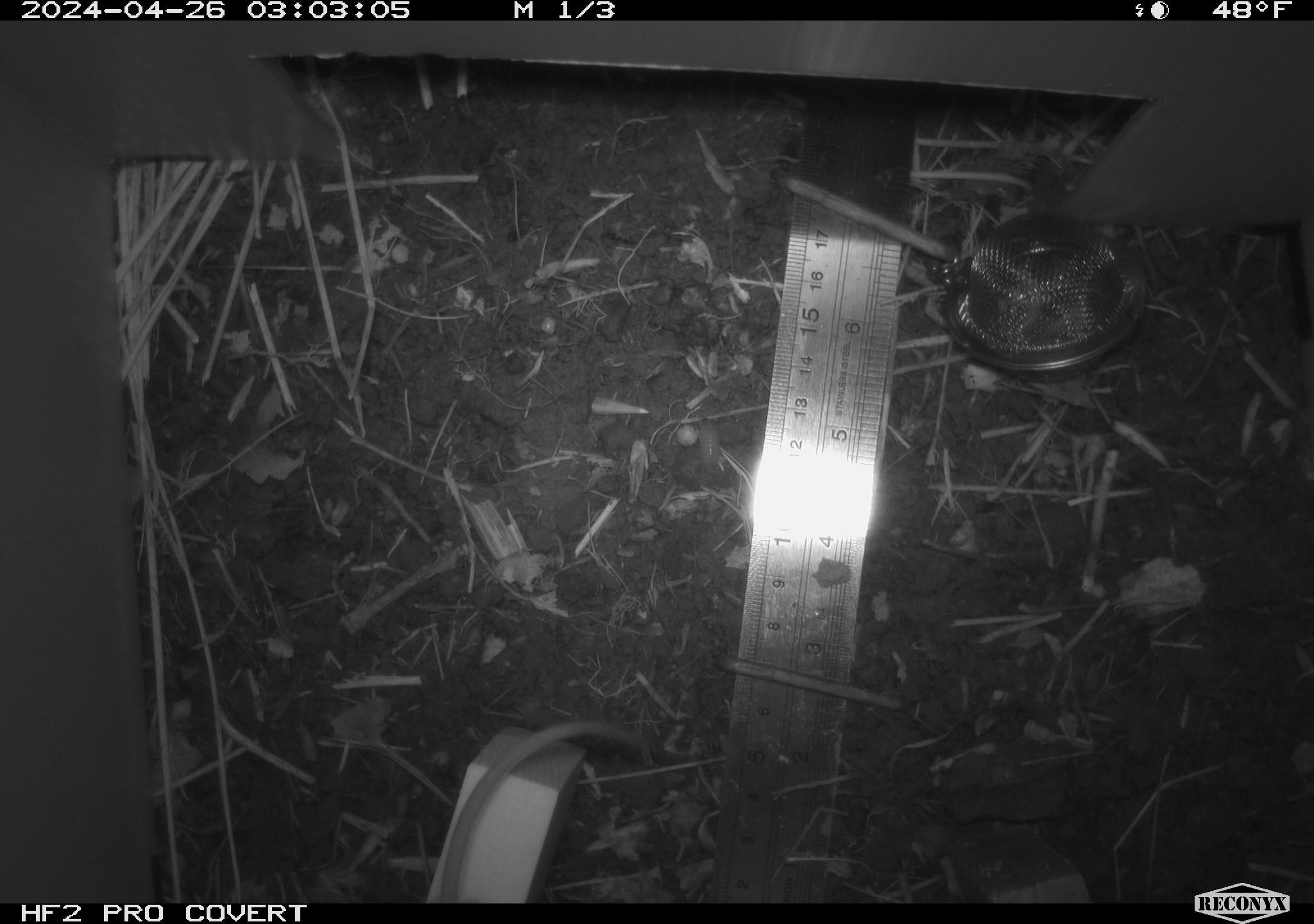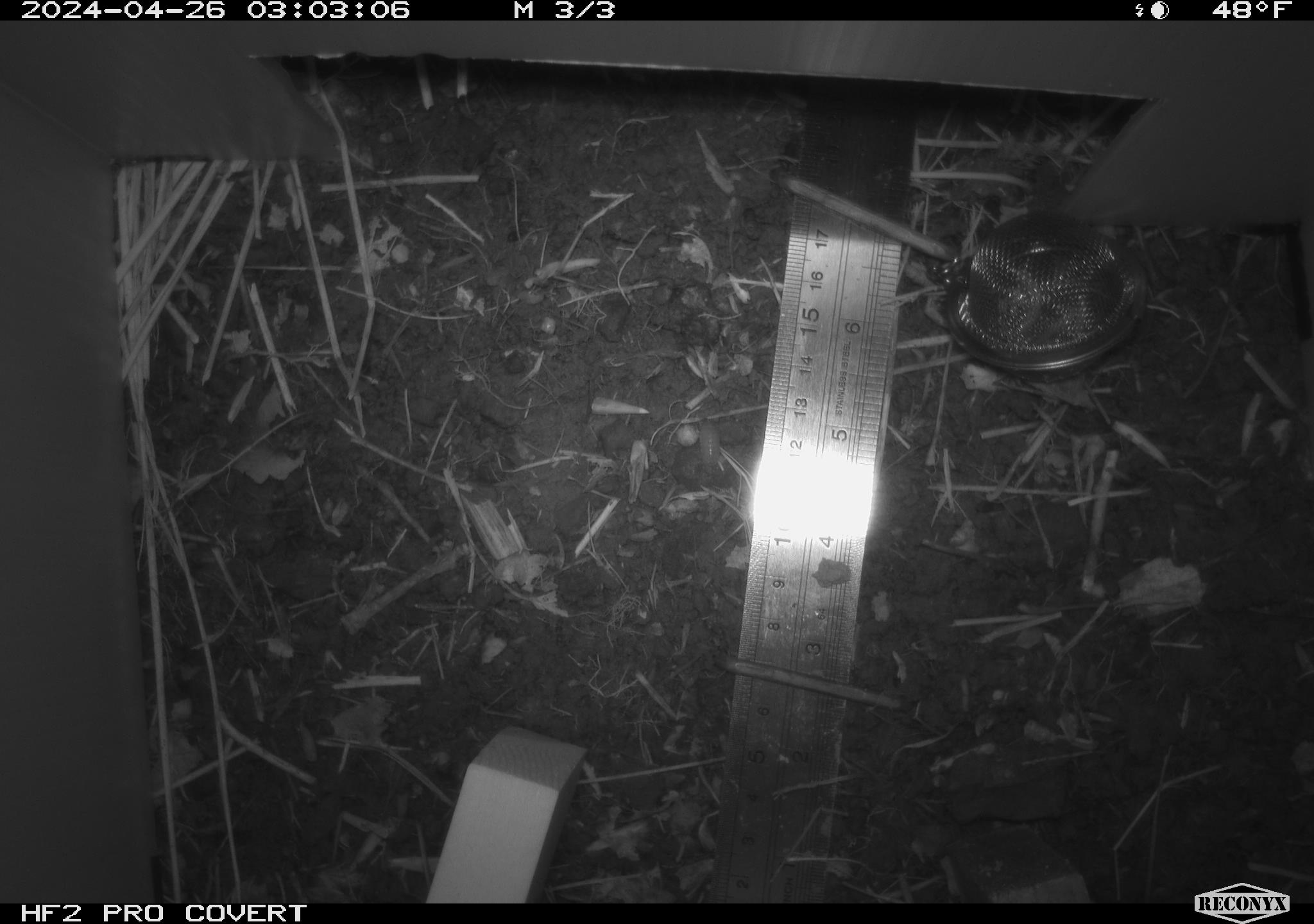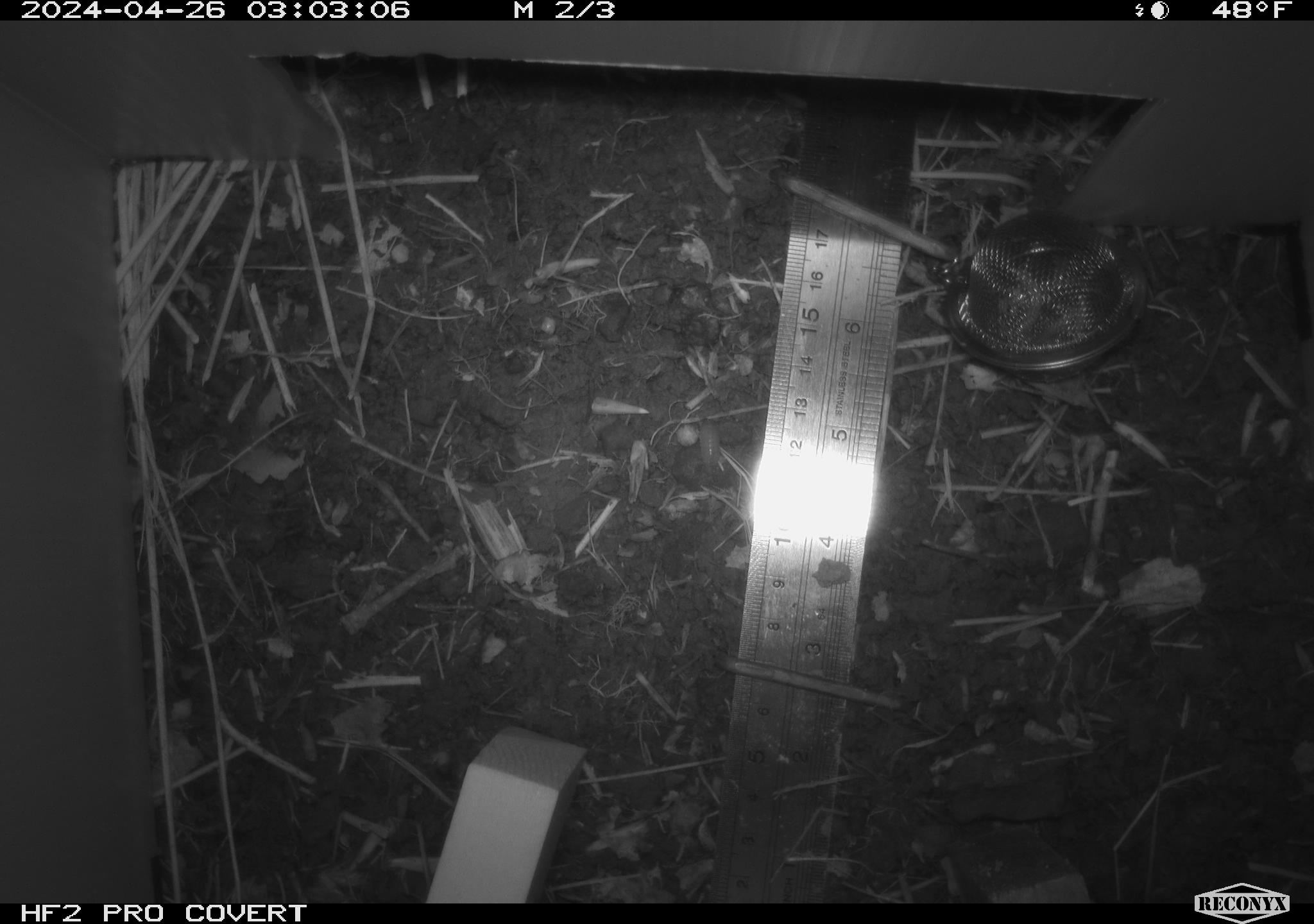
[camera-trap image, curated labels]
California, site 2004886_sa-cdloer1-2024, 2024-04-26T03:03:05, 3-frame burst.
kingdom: Animalia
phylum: Chordata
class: Mammalia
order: Rodentia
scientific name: Rodentia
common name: mouse species